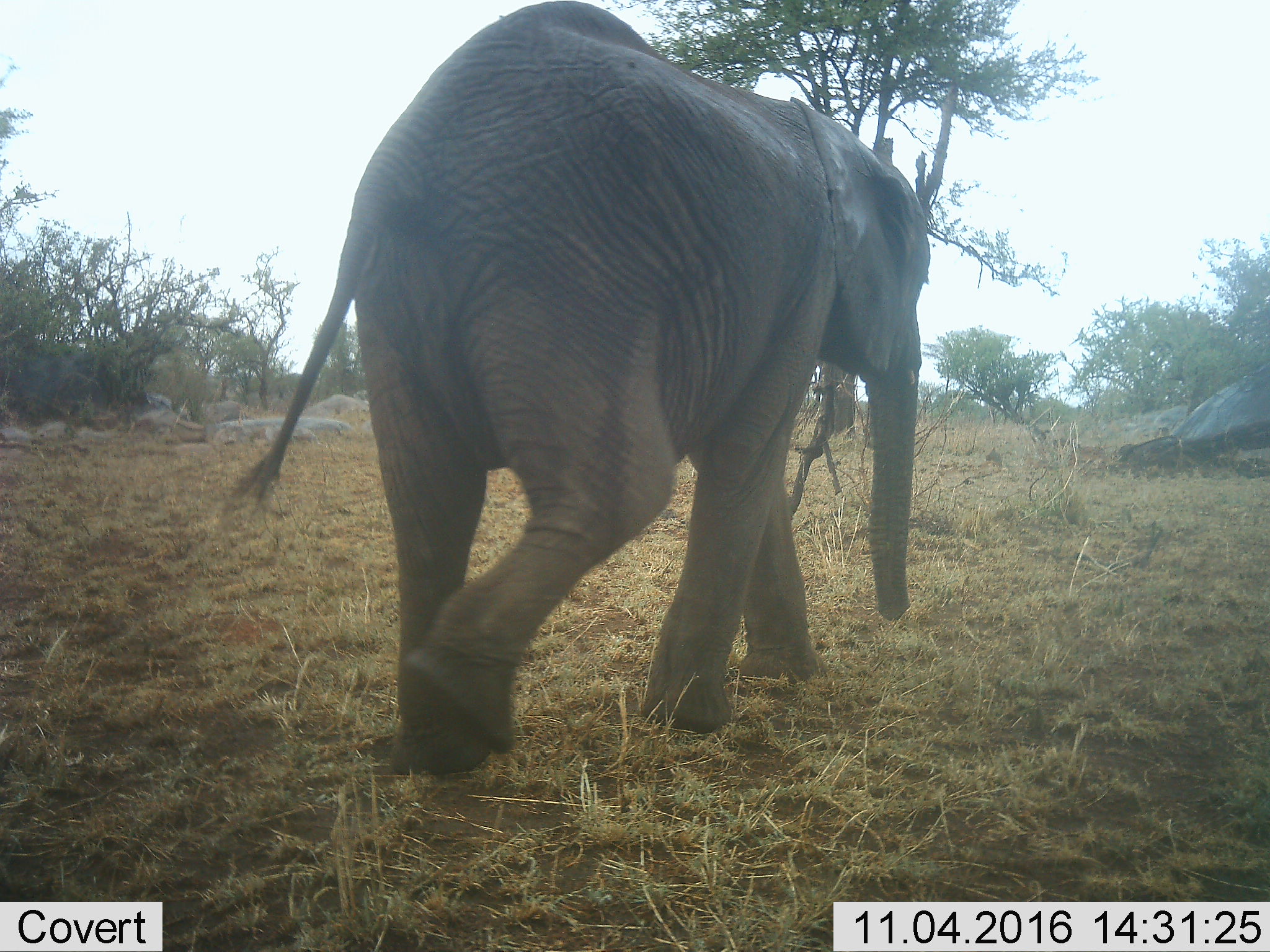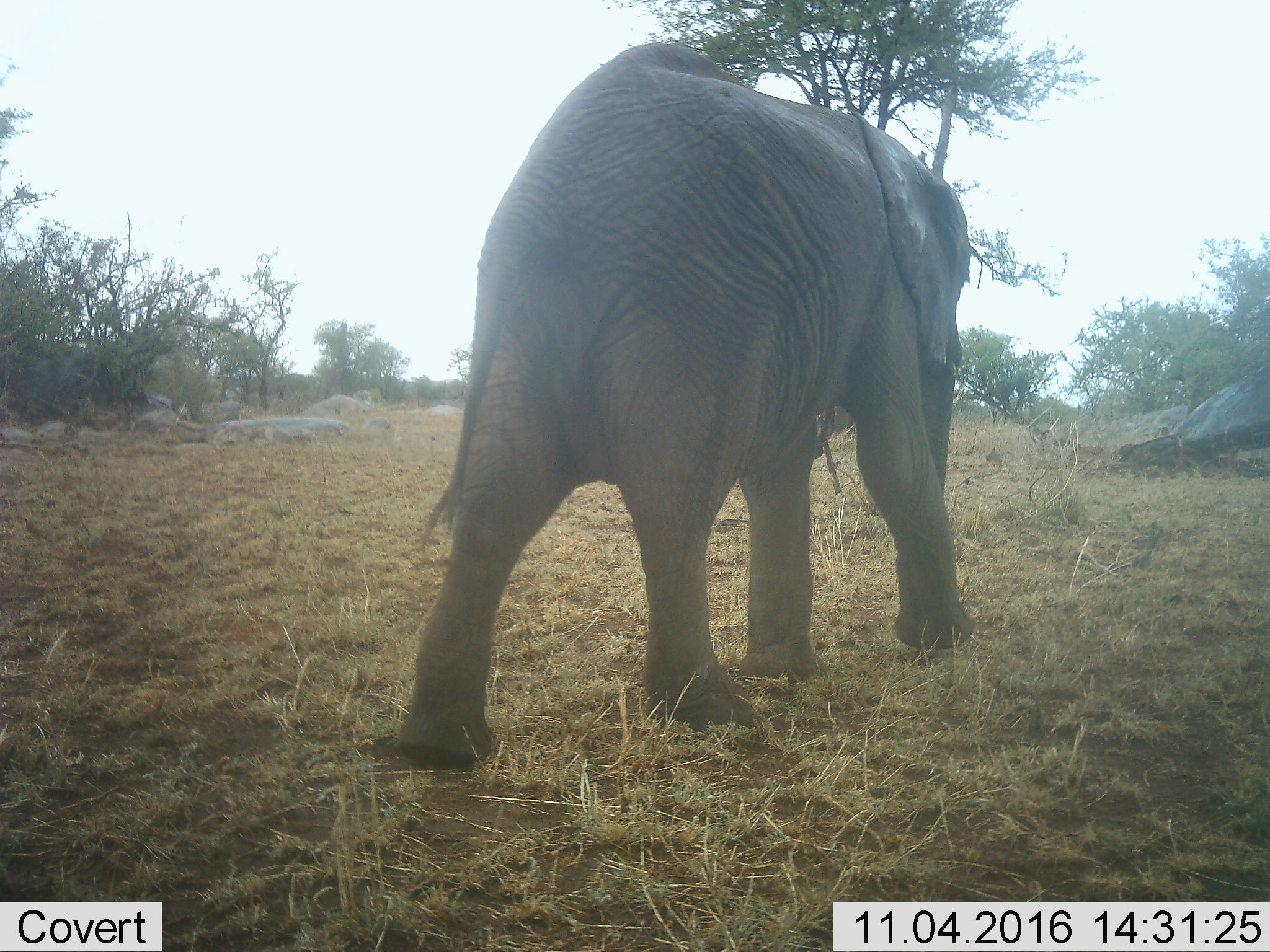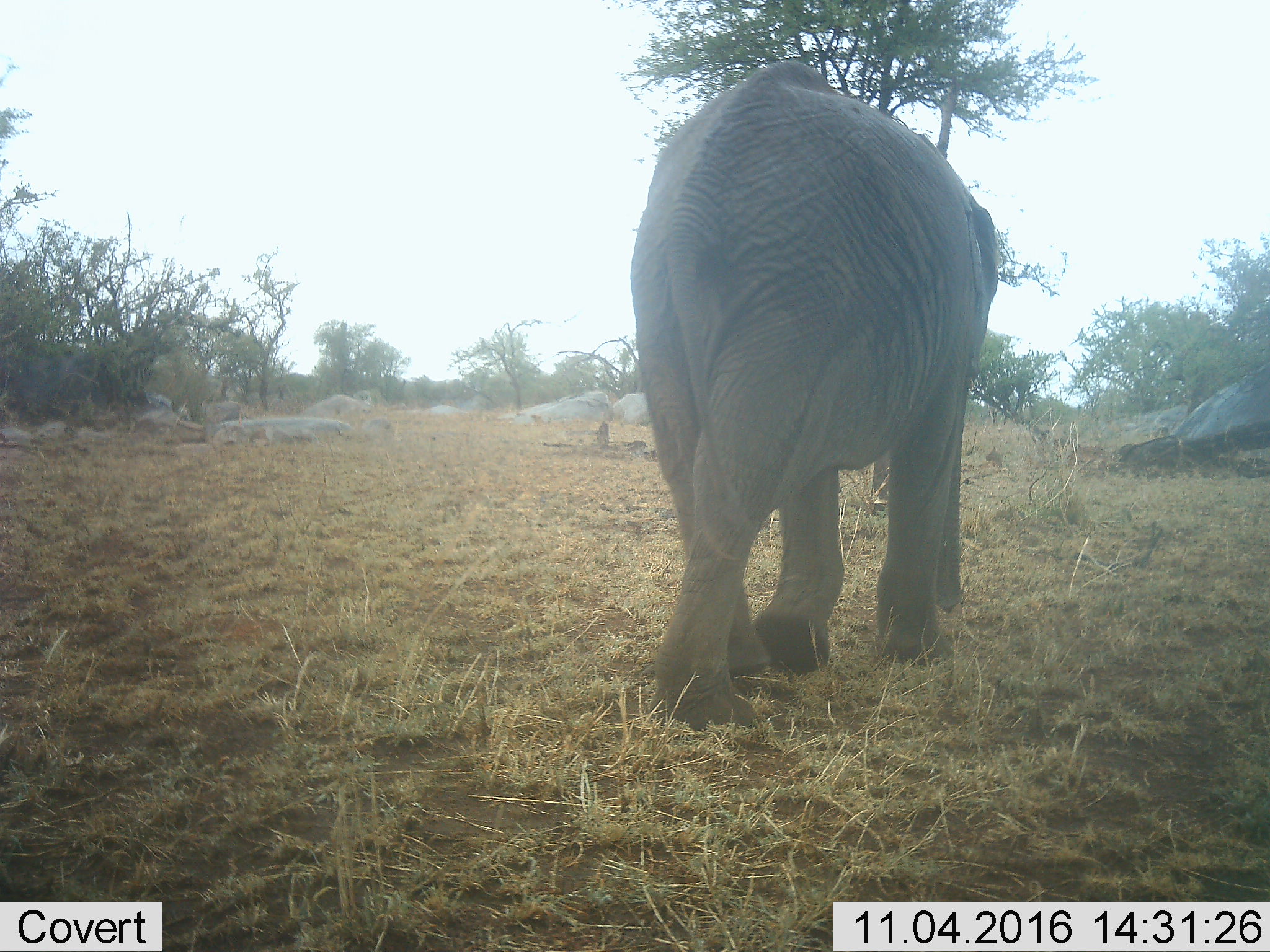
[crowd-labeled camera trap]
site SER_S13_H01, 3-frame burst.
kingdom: Animalia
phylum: Chordata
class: Mammalia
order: Proboscidea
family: Elephantidae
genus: Loxodonta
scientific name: Loxodonta africana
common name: african bush elephant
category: elephant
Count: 1.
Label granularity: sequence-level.